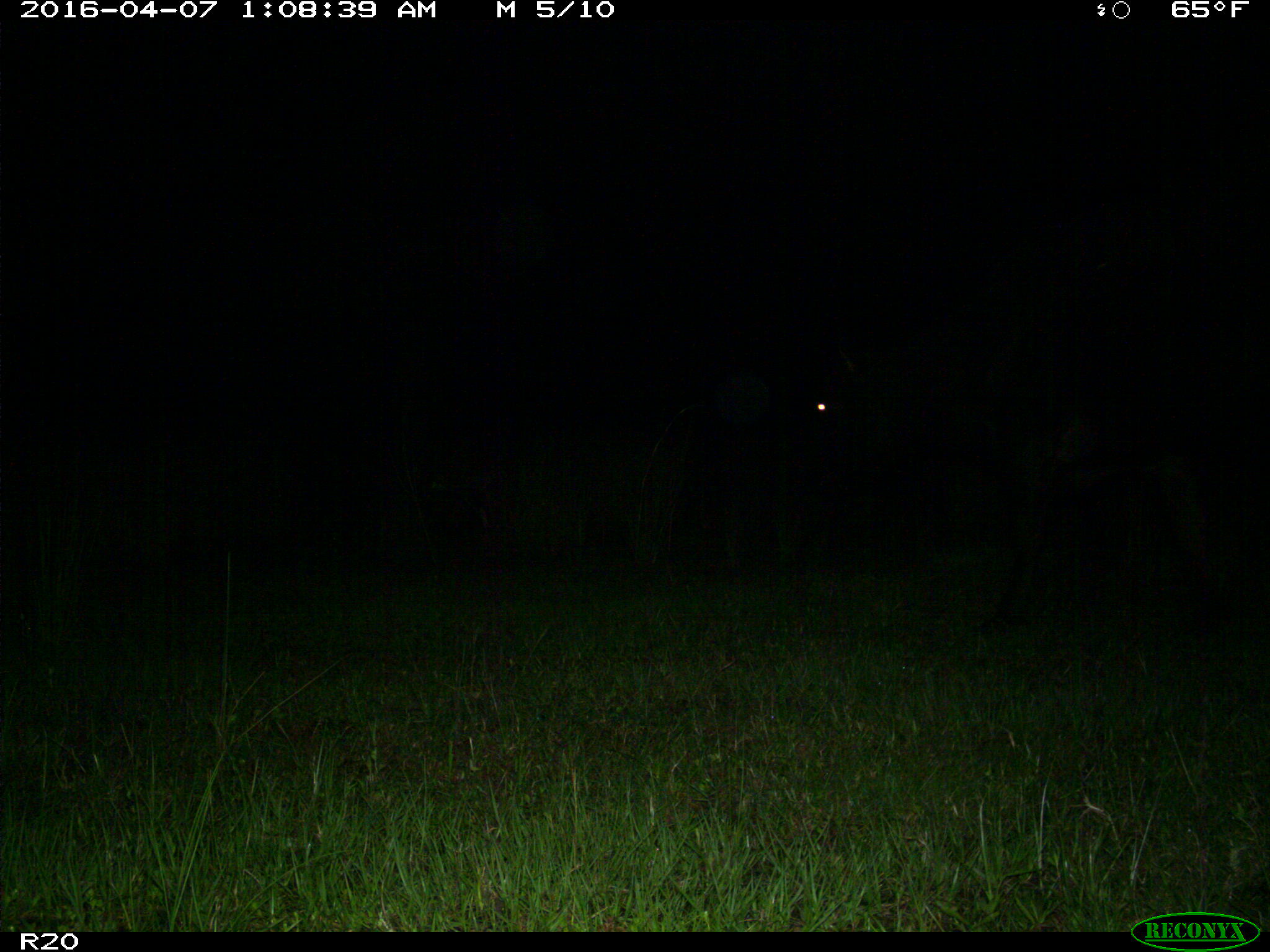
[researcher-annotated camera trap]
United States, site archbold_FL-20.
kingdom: Animalia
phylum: Chordata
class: Mammalia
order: Artiodactyla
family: Bovidae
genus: Bos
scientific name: Bos taurus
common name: domestic cow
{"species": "Bos taurus (domestic cow)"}